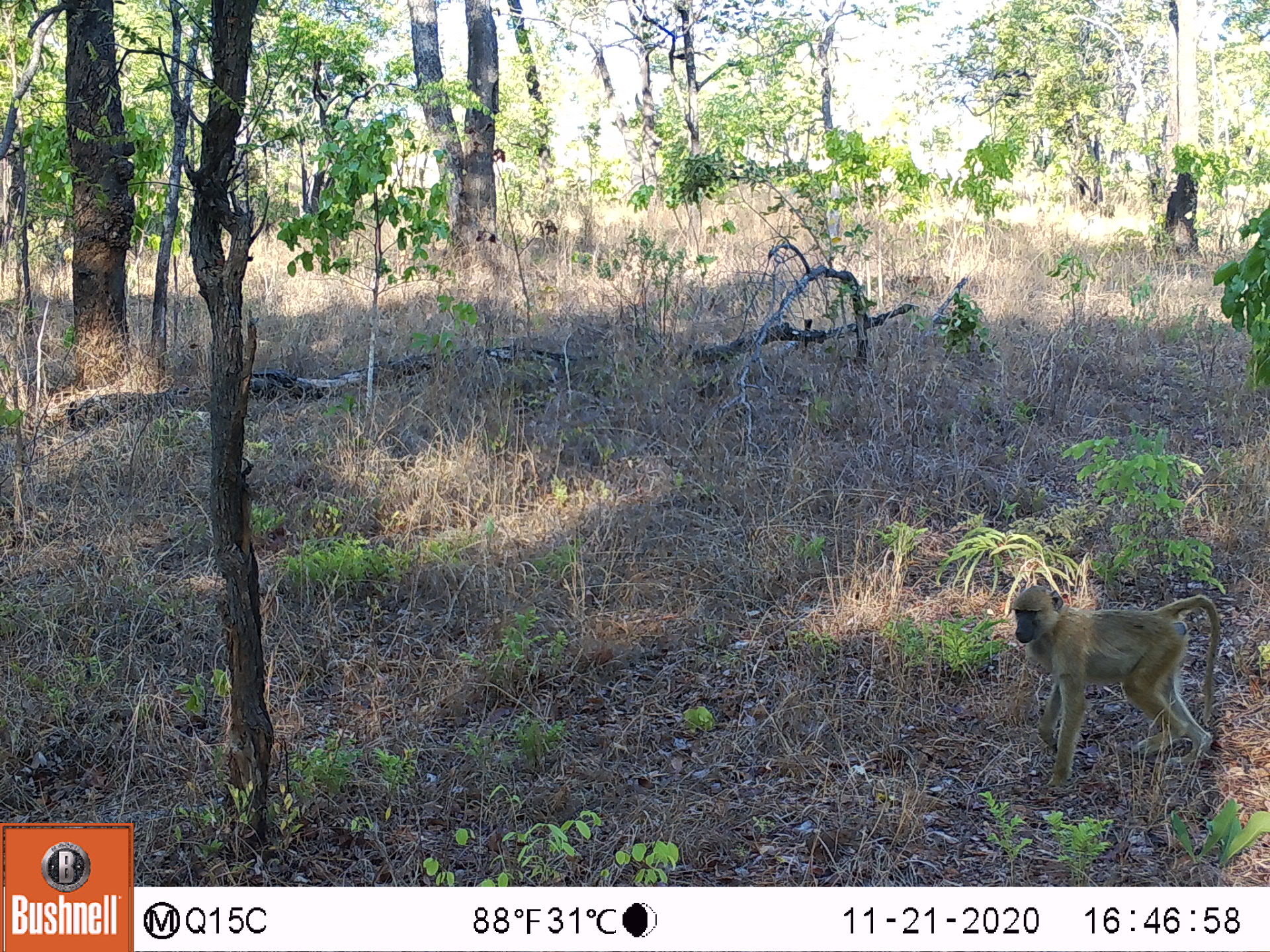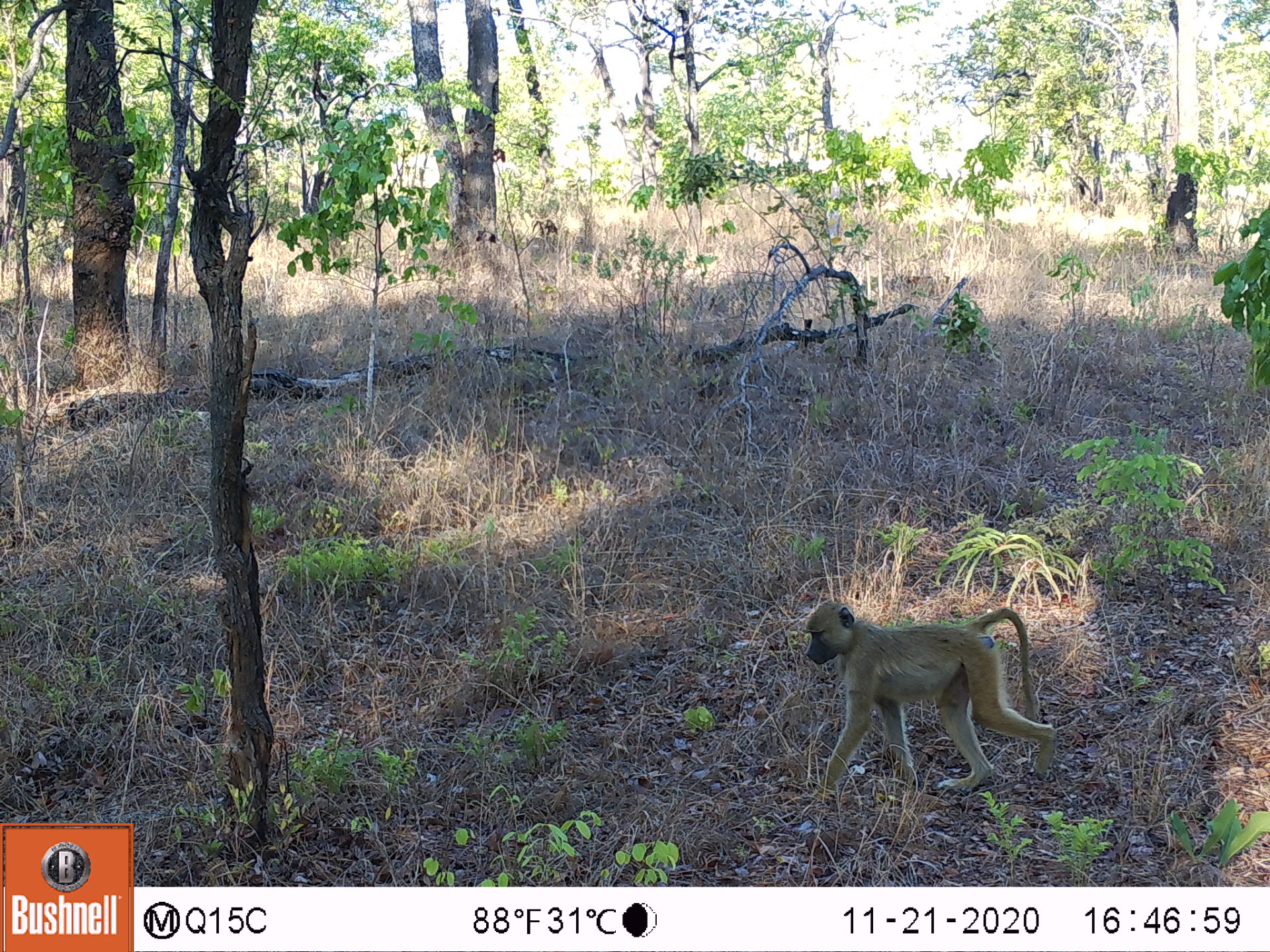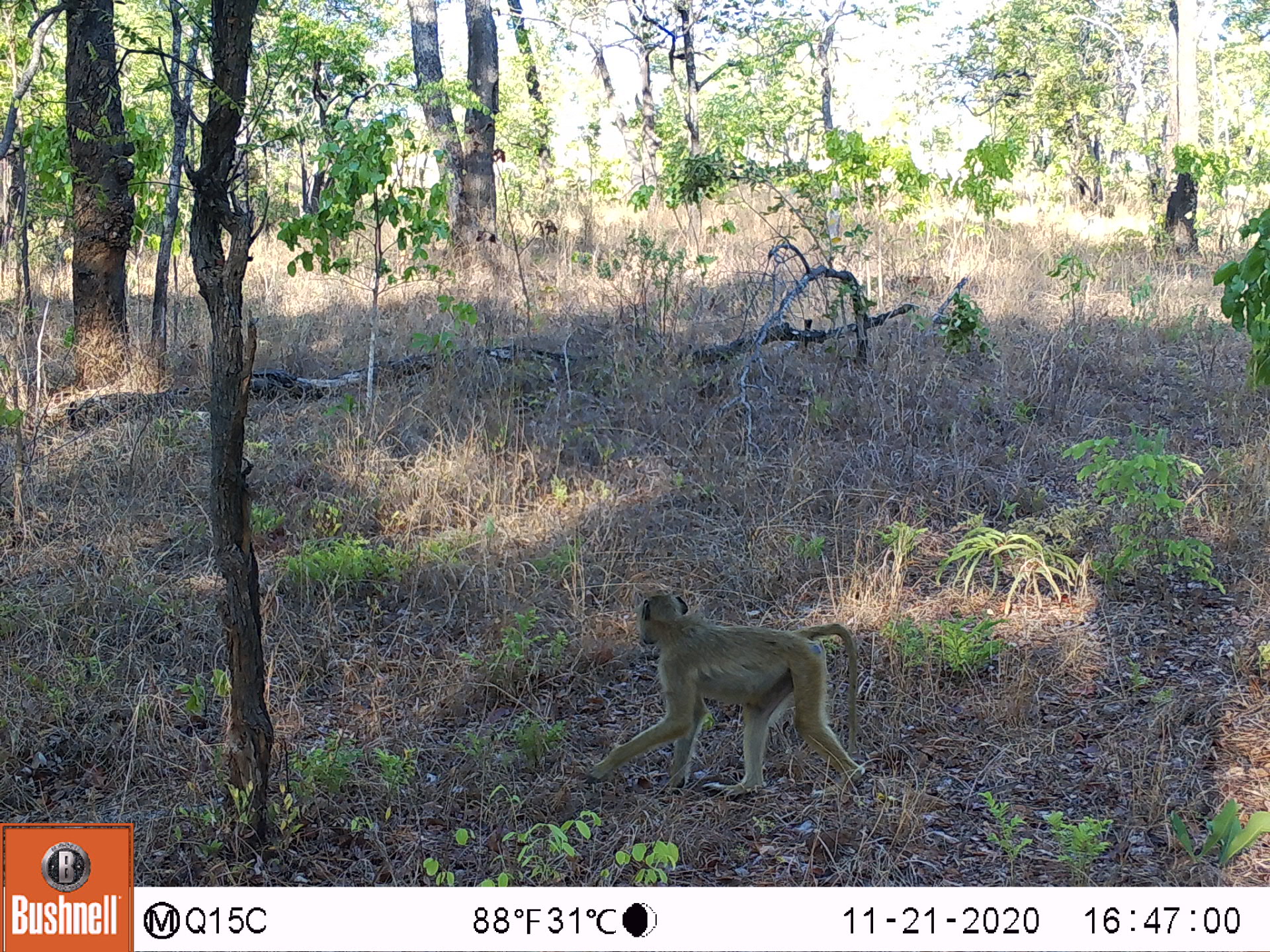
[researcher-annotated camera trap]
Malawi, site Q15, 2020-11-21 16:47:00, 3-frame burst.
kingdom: Animalia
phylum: Chordata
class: Mammalia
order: Primates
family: Cercopithecidae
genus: Papio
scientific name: Papio cynocephalus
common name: yellow baboon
Yellow baboon (Papio cynocephalus), count 1.